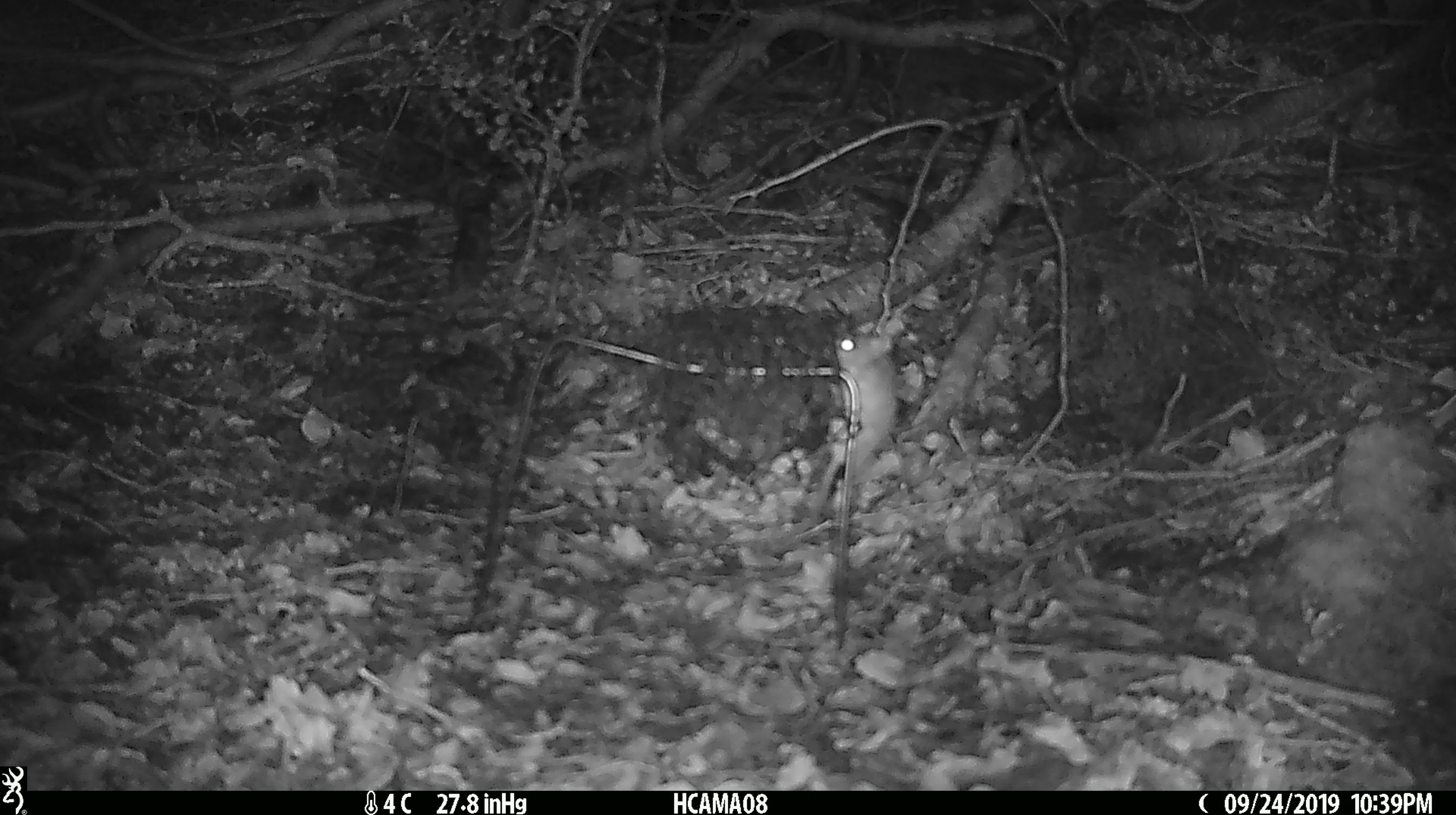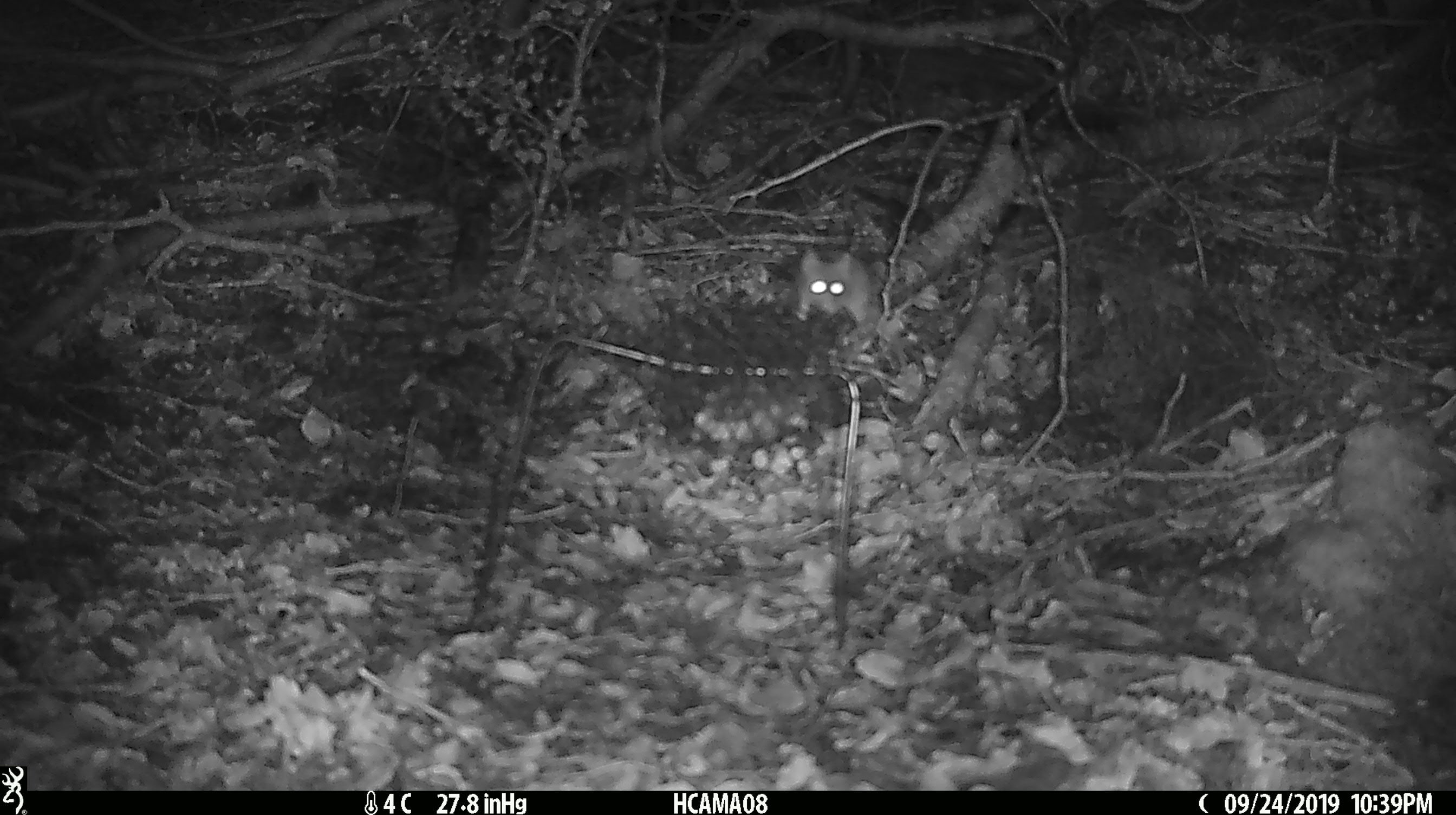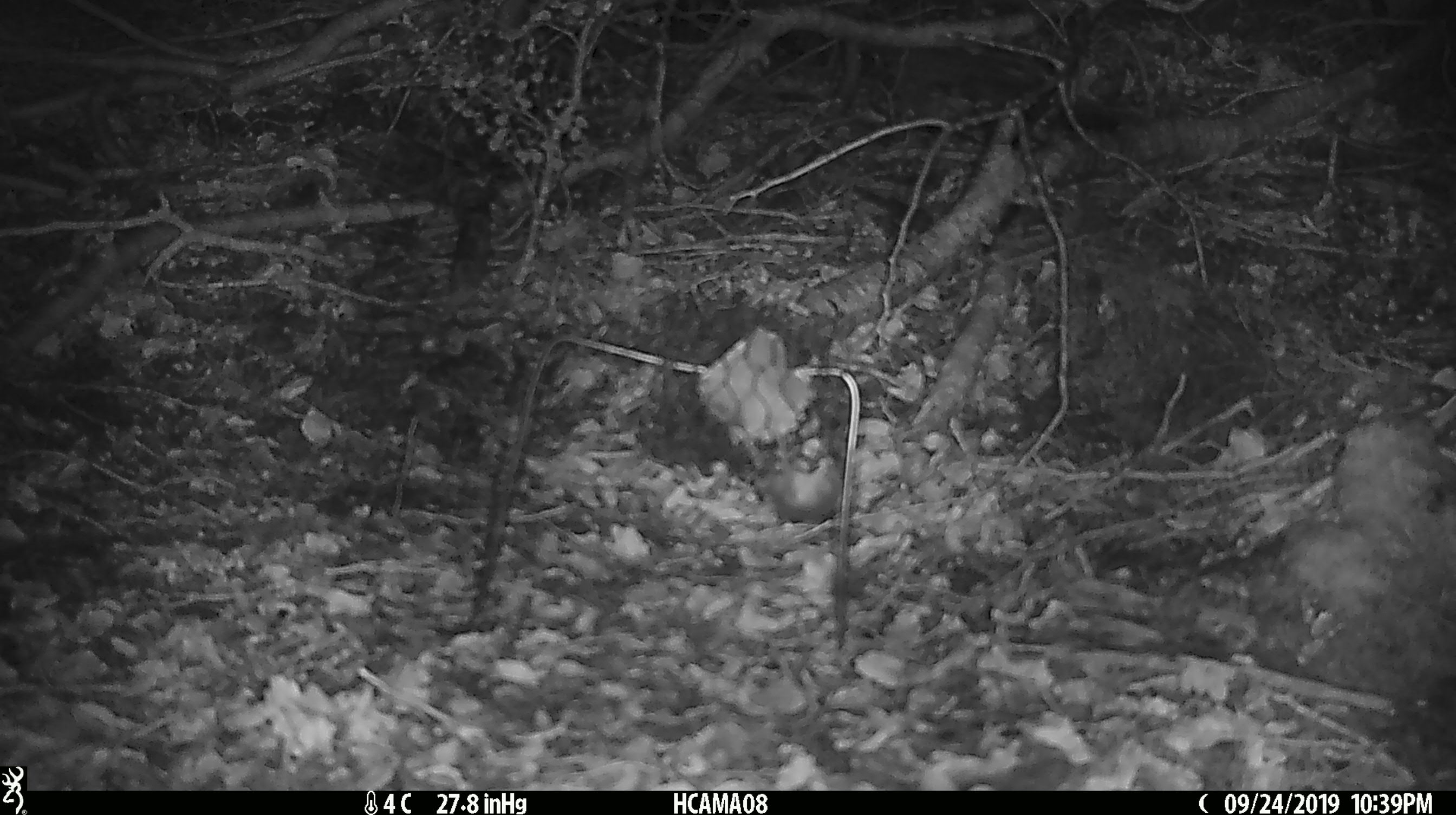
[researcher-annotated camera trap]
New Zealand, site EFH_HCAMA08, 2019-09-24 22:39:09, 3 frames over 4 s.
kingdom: Animalia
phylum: Chordata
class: Mammalia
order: Rodentia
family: Muridae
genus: Mus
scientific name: Mus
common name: mouse